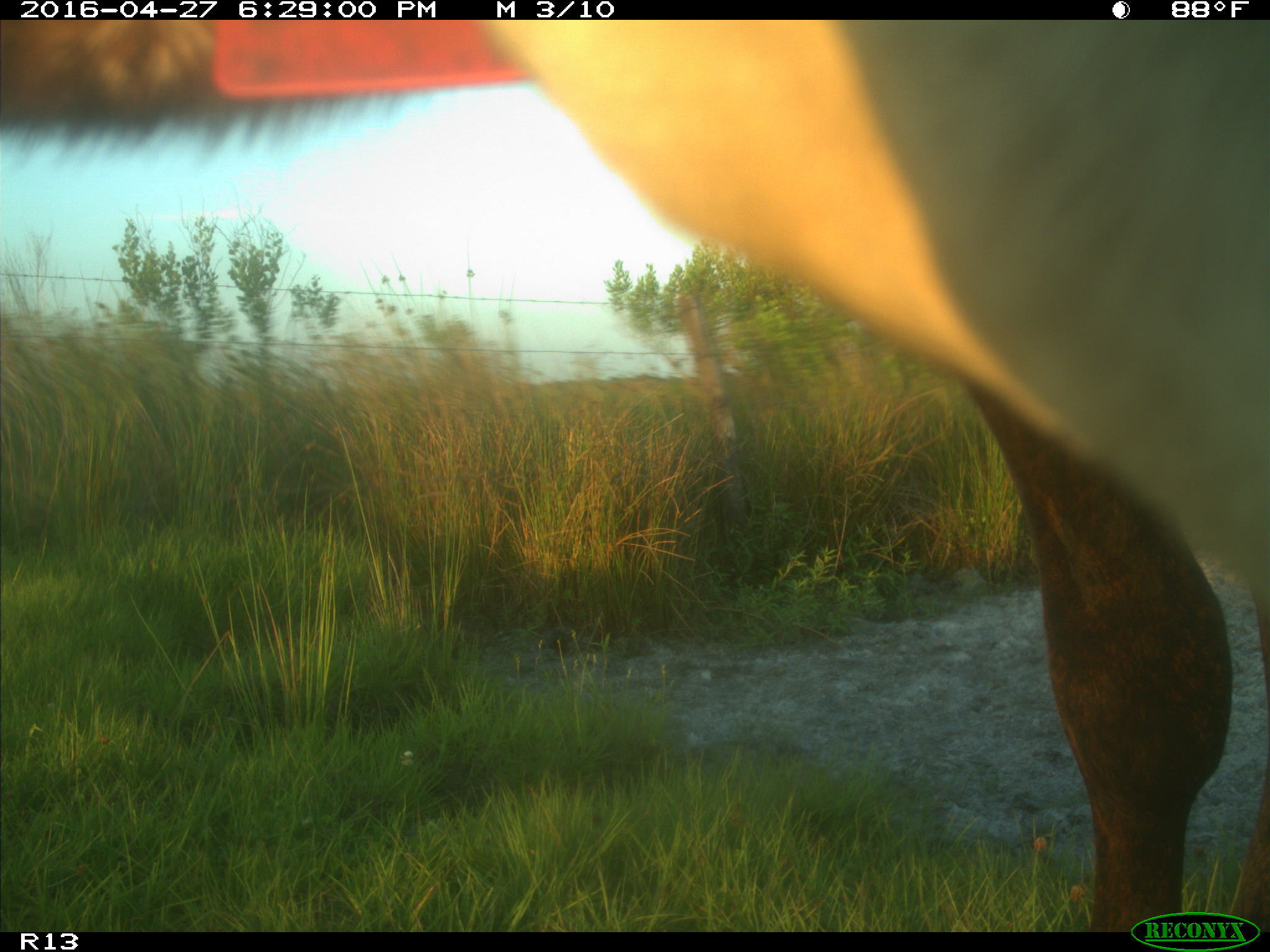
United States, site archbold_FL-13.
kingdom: Animalia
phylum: Chordata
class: Mammalia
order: Artiodactyla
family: Bovidae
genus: Bos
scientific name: Bos taurus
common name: domestic cow